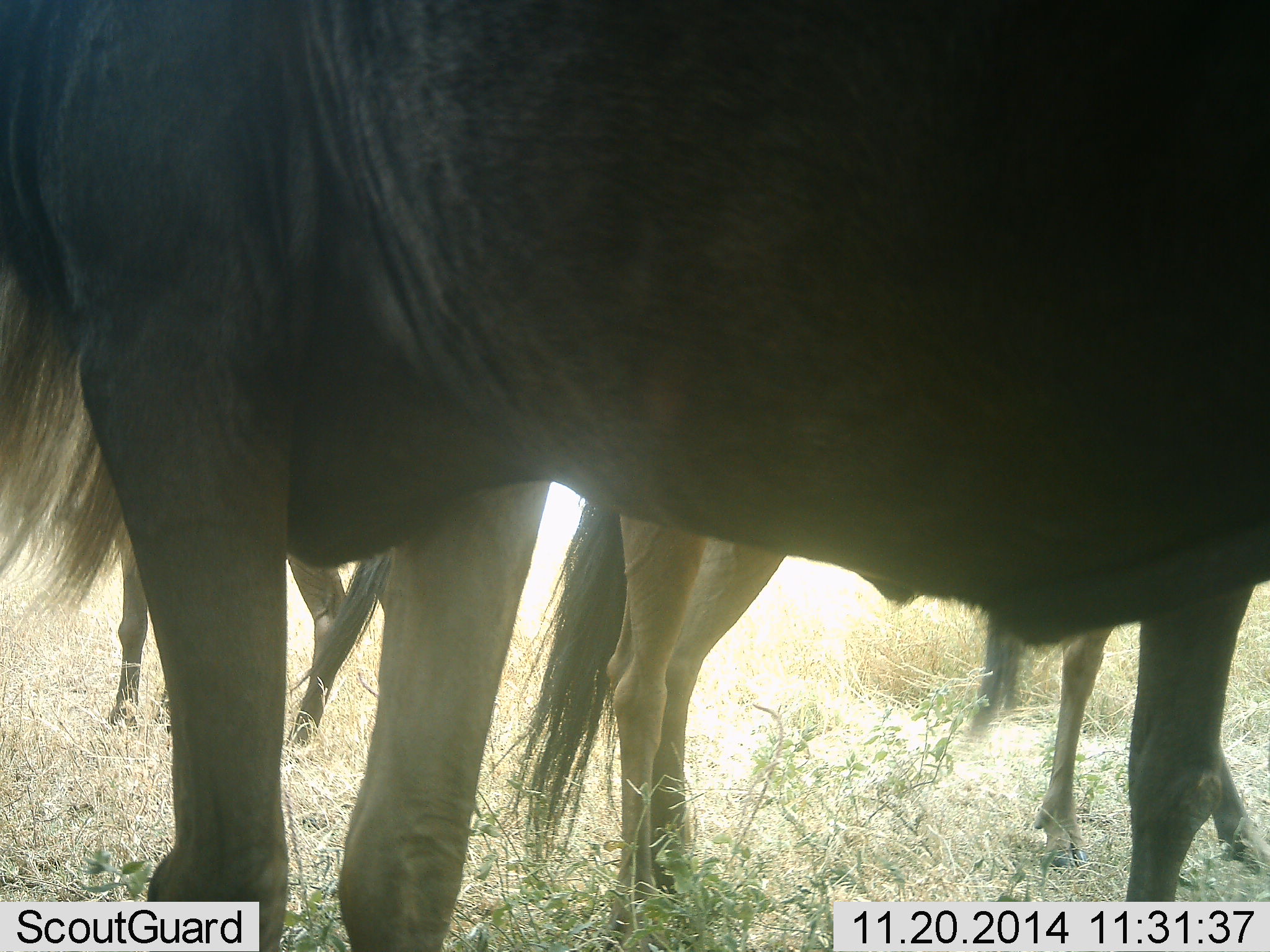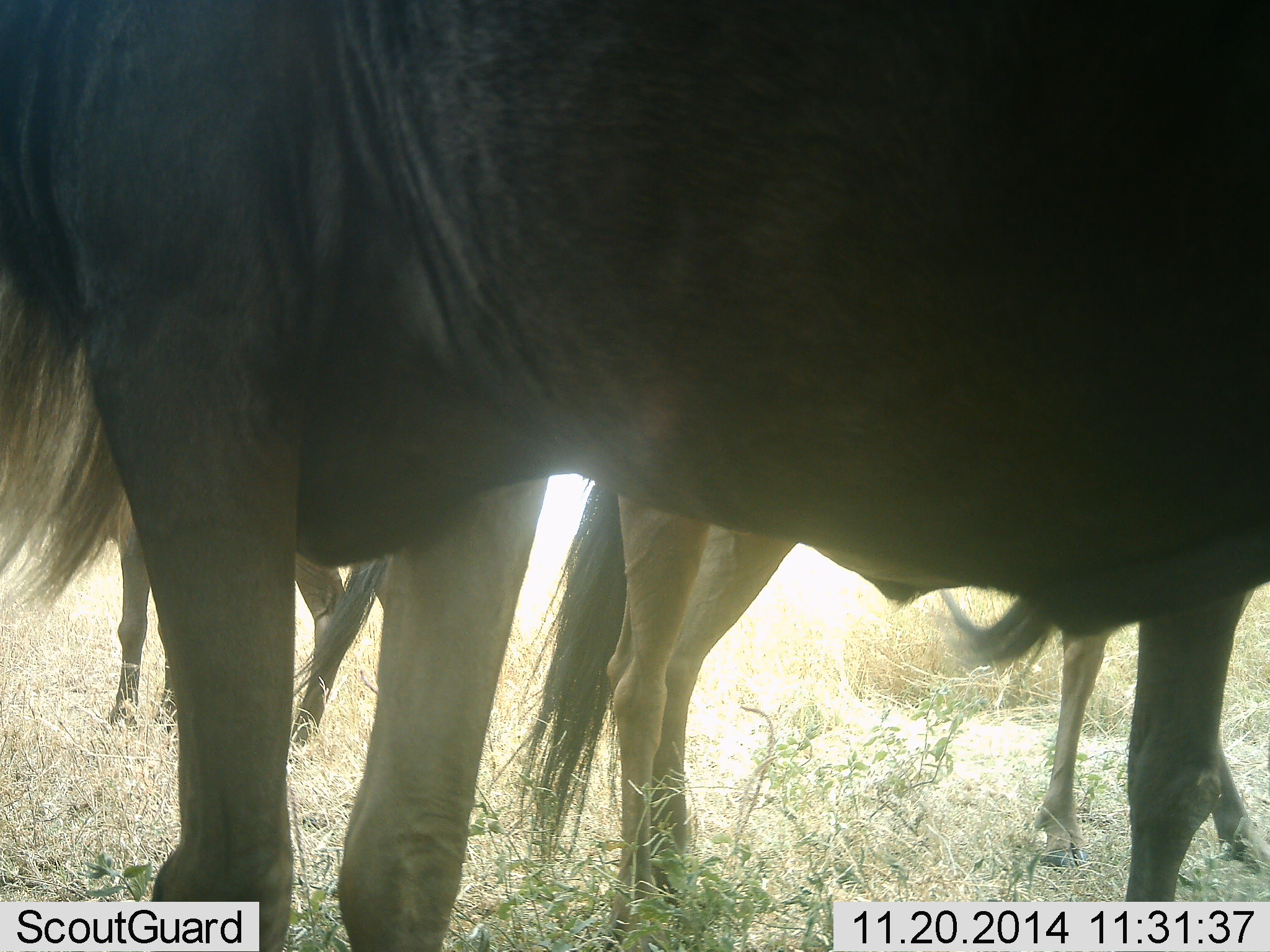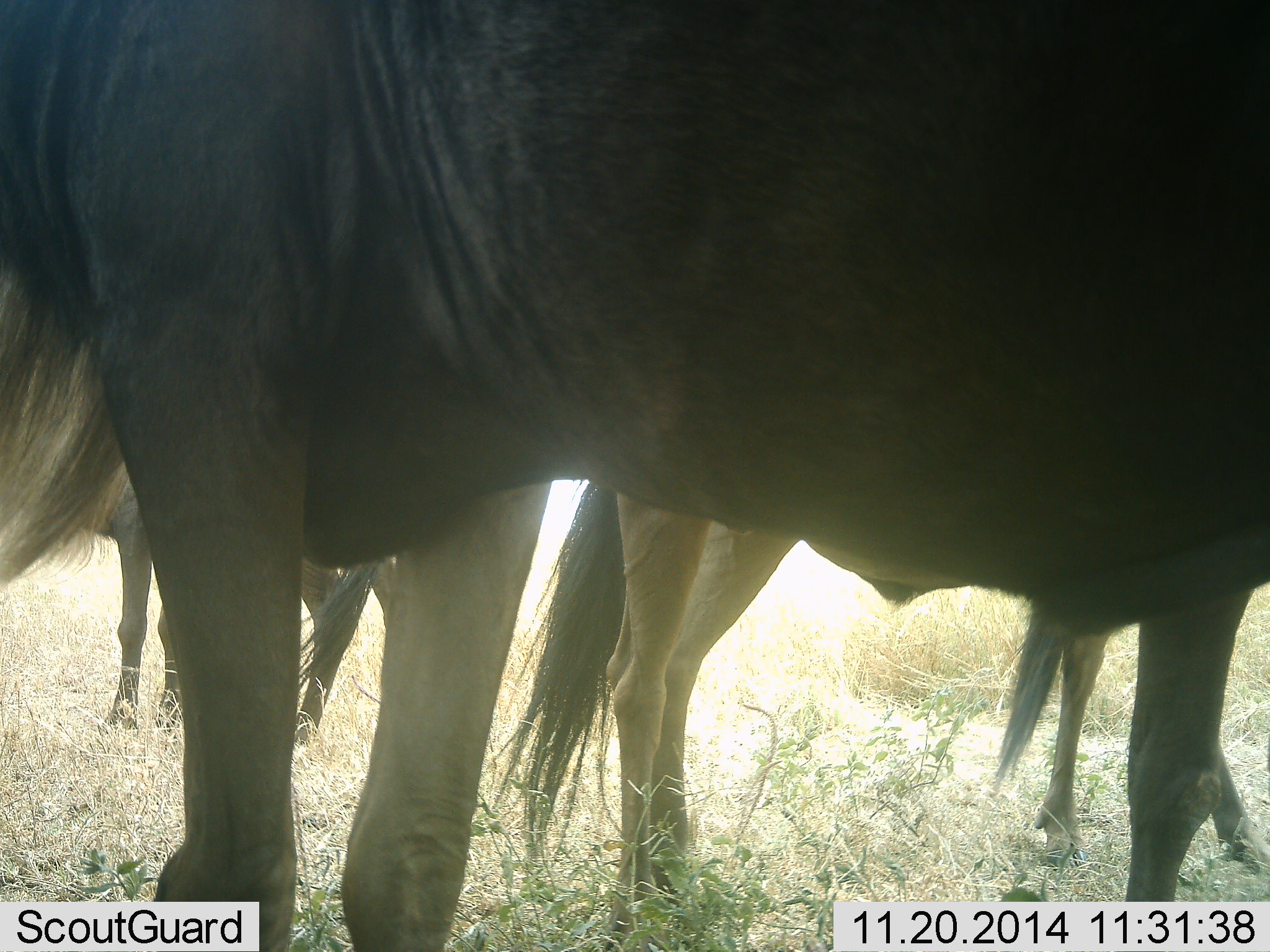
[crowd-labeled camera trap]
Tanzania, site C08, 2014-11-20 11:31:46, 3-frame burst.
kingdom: Animalia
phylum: Chordata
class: Mammalia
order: Artiodactyla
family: Bovidae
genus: Connochaetes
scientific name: Connochaetes taurinus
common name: blue wildebeest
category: wildebeest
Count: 3.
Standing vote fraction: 100%.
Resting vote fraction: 0%.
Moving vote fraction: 10%.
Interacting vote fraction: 0%.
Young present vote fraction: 10%.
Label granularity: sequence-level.